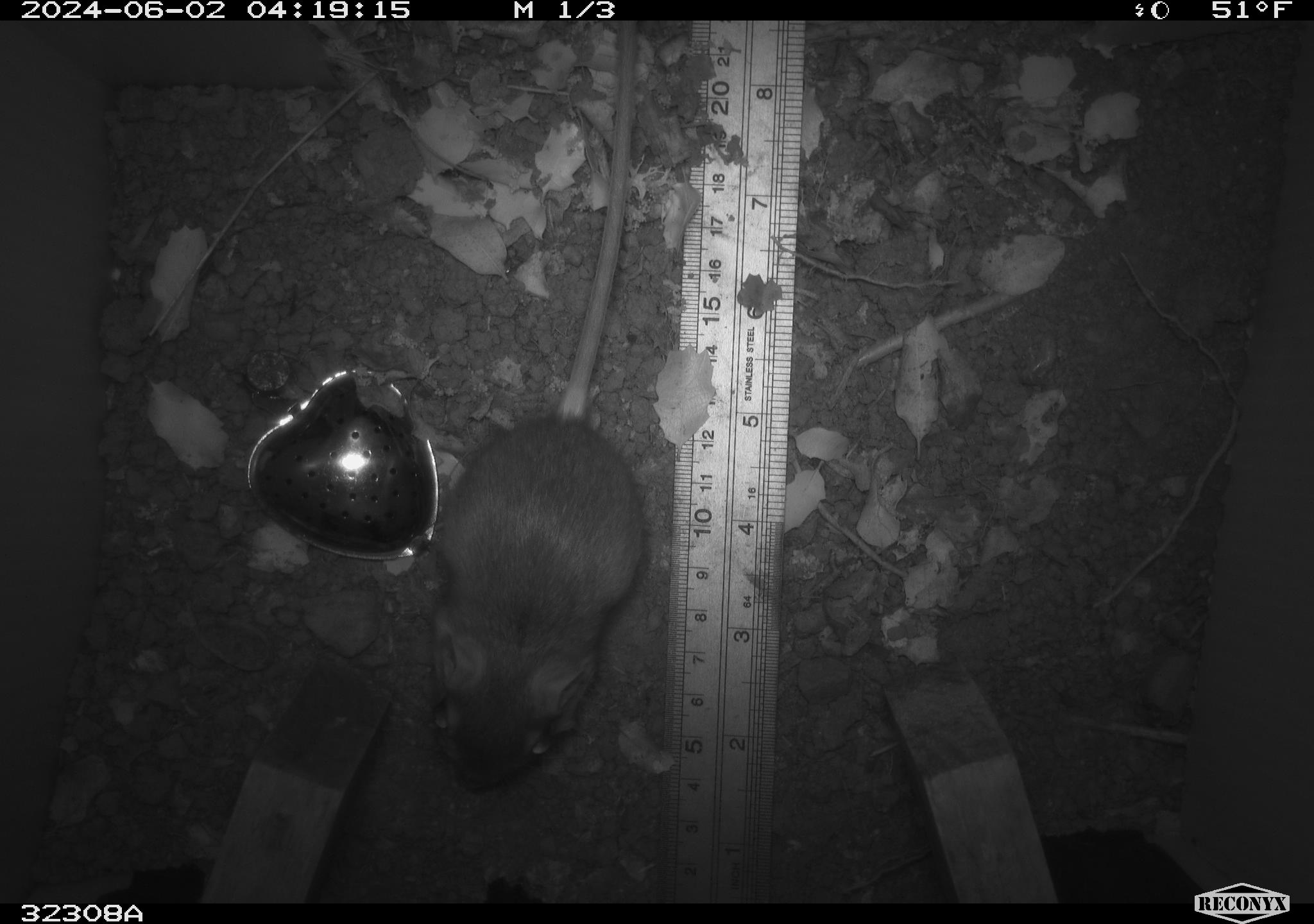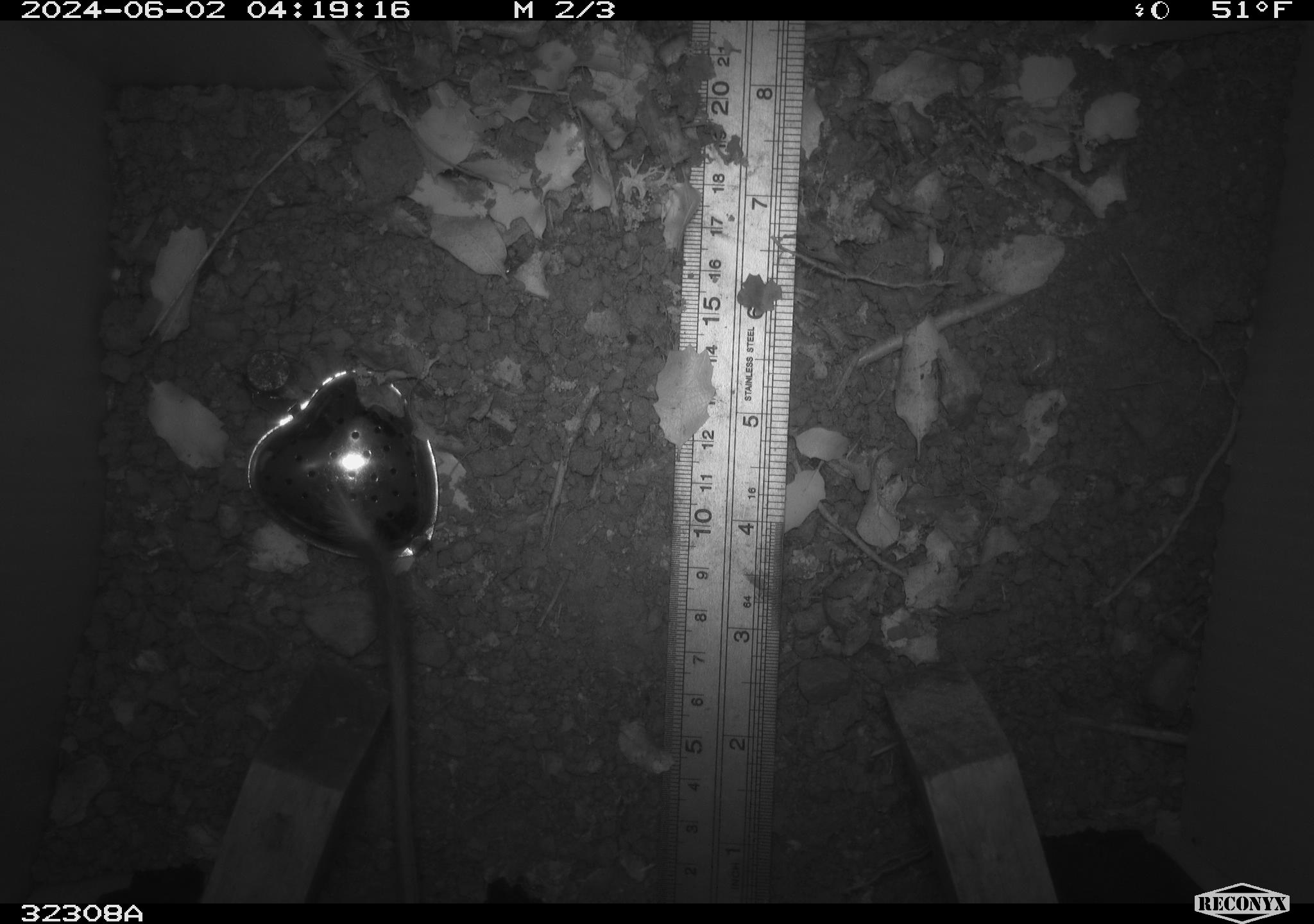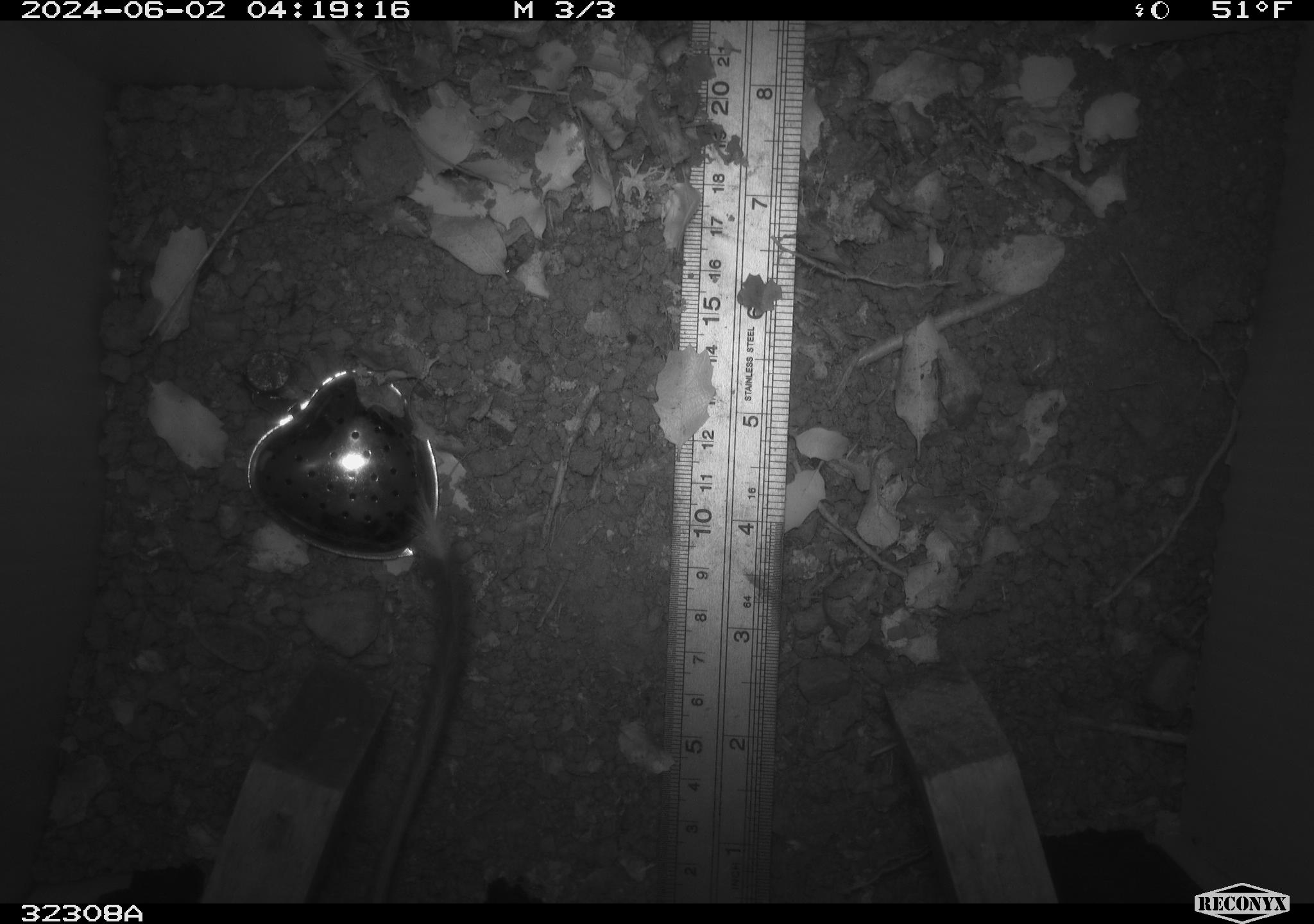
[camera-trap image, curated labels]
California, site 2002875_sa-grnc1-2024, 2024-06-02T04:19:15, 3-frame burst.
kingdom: Animalia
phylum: Chordata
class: Mammalia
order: Rodentia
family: Heteromyidae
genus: Dipodomys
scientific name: Dipodomys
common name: kangaroo rats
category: dipodomys species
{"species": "dipodomys species (kangaroo rats) (Dipodomys)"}